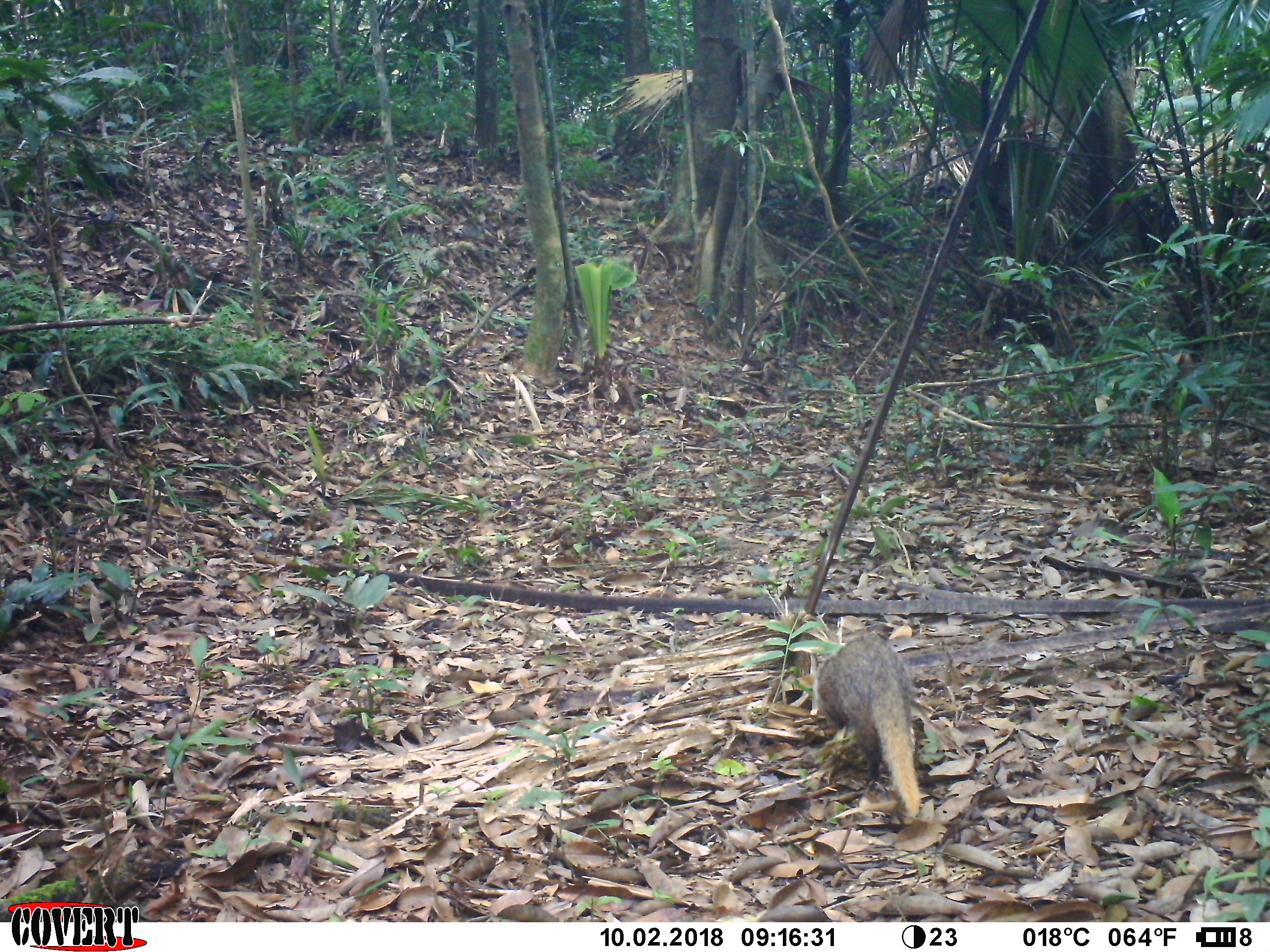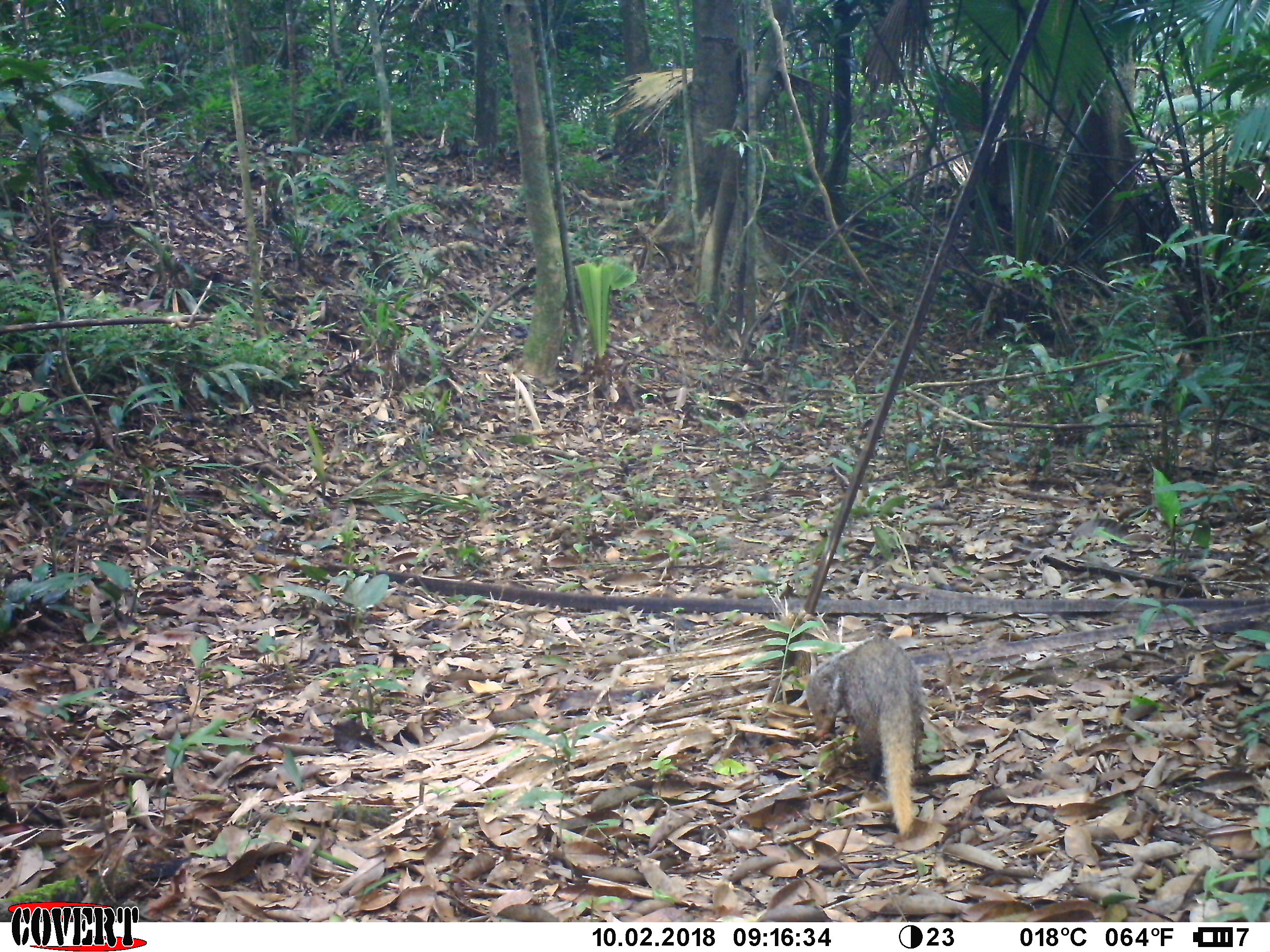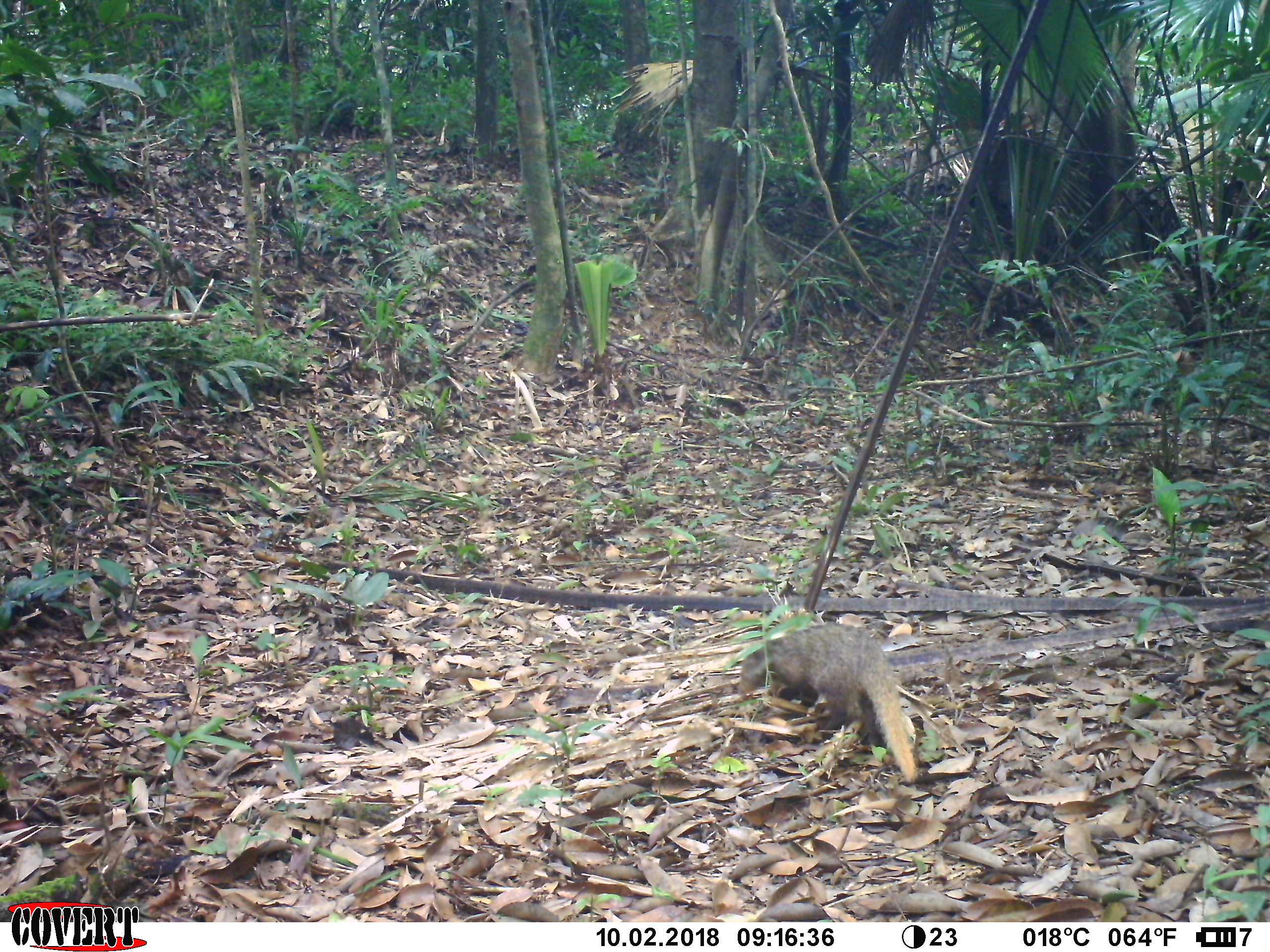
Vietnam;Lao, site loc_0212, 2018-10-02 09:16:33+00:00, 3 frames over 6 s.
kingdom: Animalia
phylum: Chordata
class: Mammalia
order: Carnivora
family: Herpestidae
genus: Urva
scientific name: Urva urva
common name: crab-eating mongoose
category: crab eating mongoose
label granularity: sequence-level